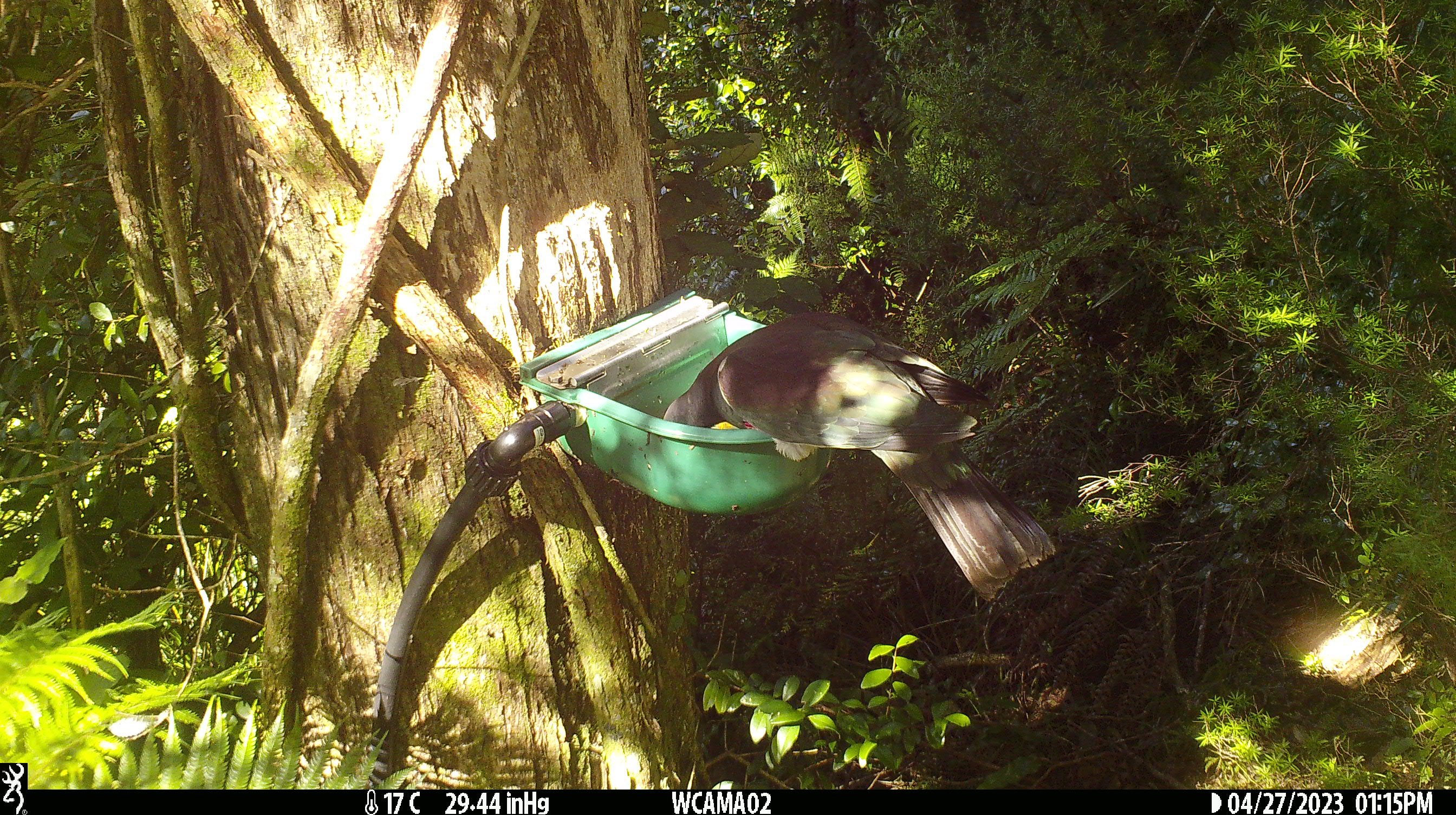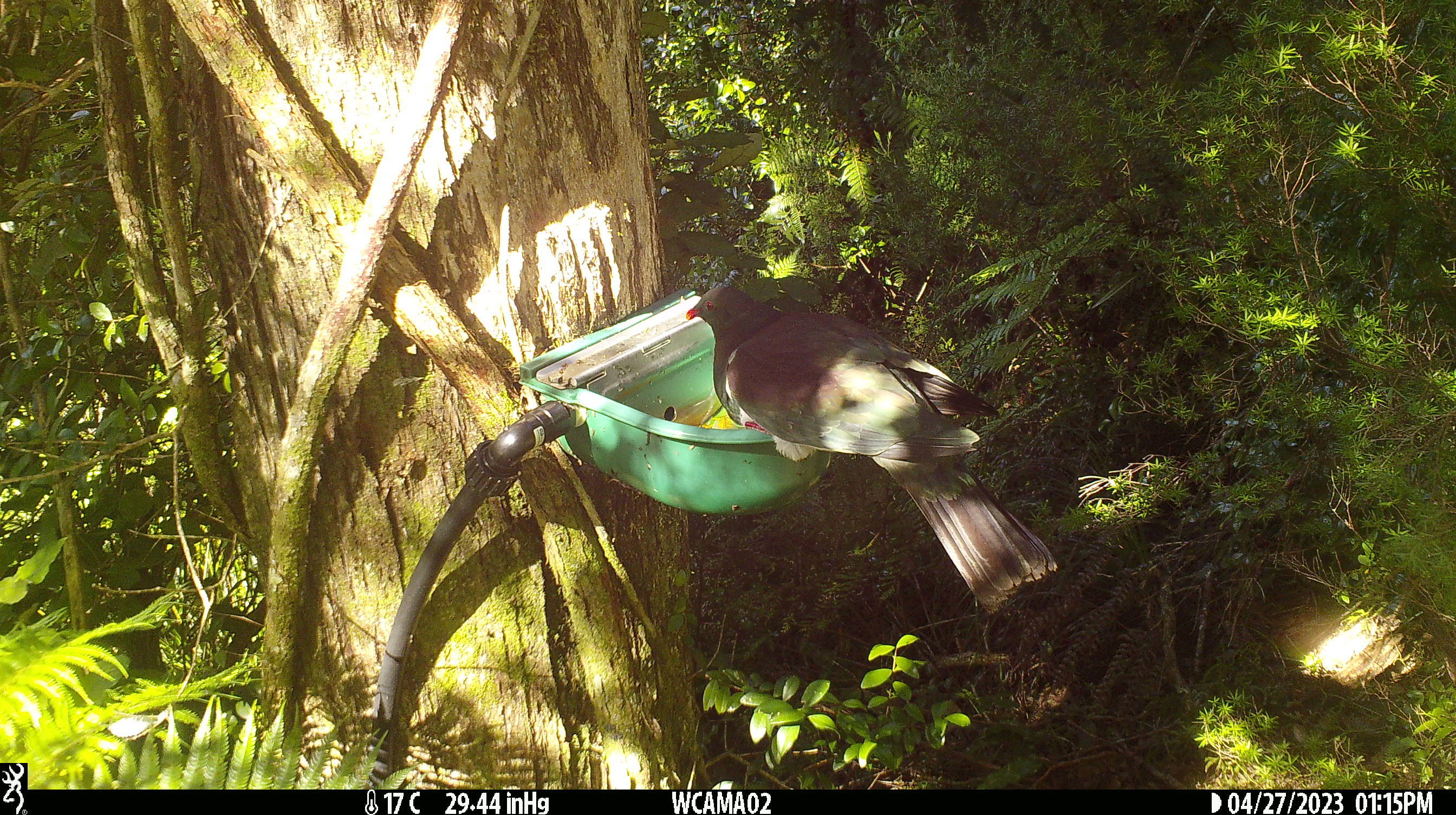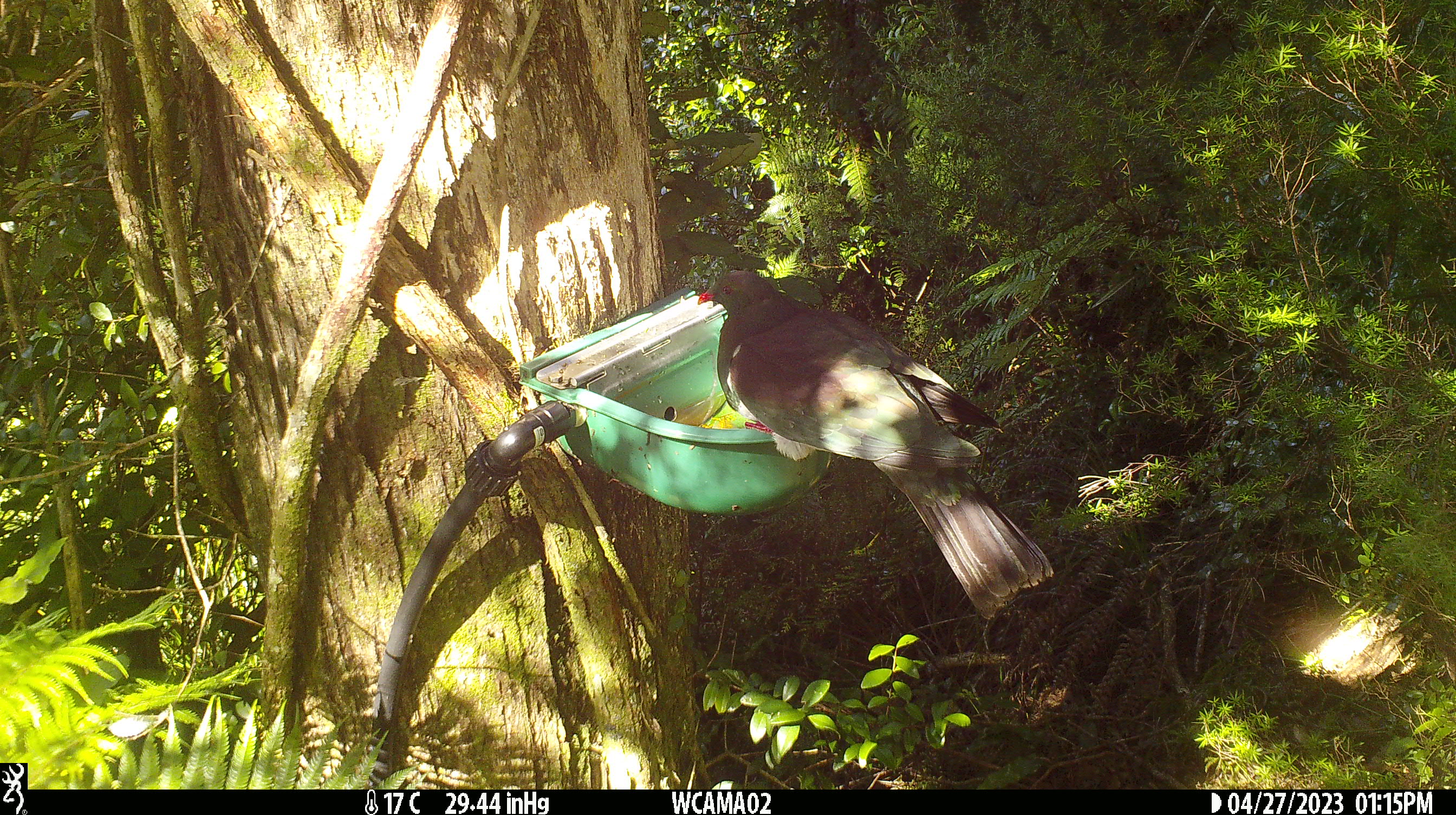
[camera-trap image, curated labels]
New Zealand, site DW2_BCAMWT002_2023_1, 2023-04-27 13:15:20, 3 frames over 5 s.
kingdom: Animalia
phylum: Chordata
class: Aves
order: Columbiformes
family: Columbidae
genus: Hemiphaga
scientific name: Hemiphaga novaeseelandiae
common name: new zealand pigeon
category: kereru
Kereru (new zealand pigeon) (Hemiphaga novaeseelandiae).